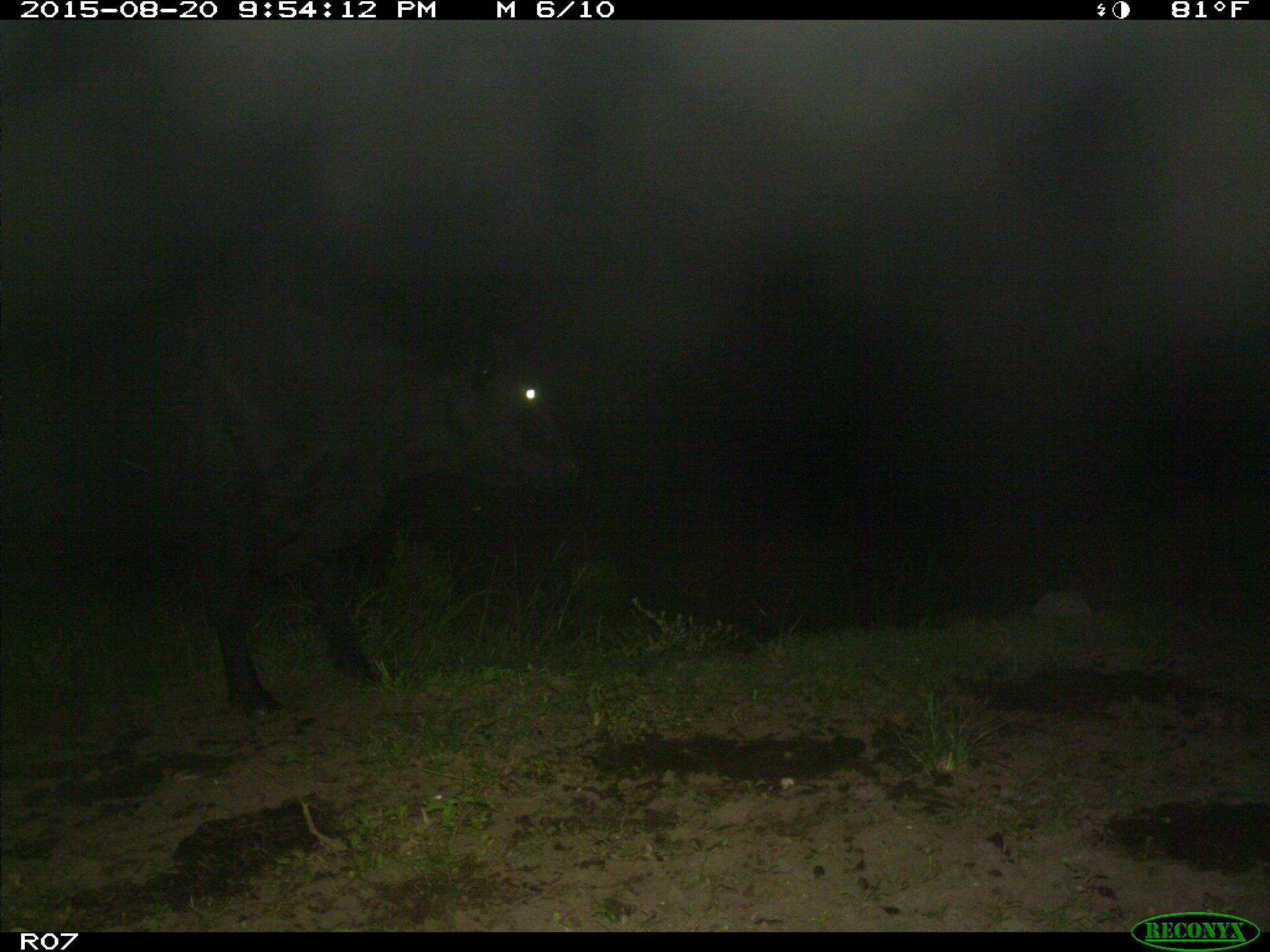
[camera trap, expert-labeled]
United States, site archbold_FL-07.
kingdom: Animalia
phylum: Chordata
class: Mammalia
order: Artiodactyla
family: Bovidae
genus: Bos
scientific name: Bos taurus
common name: domestic cow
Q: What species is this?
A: Bos taurus (domestic cow).